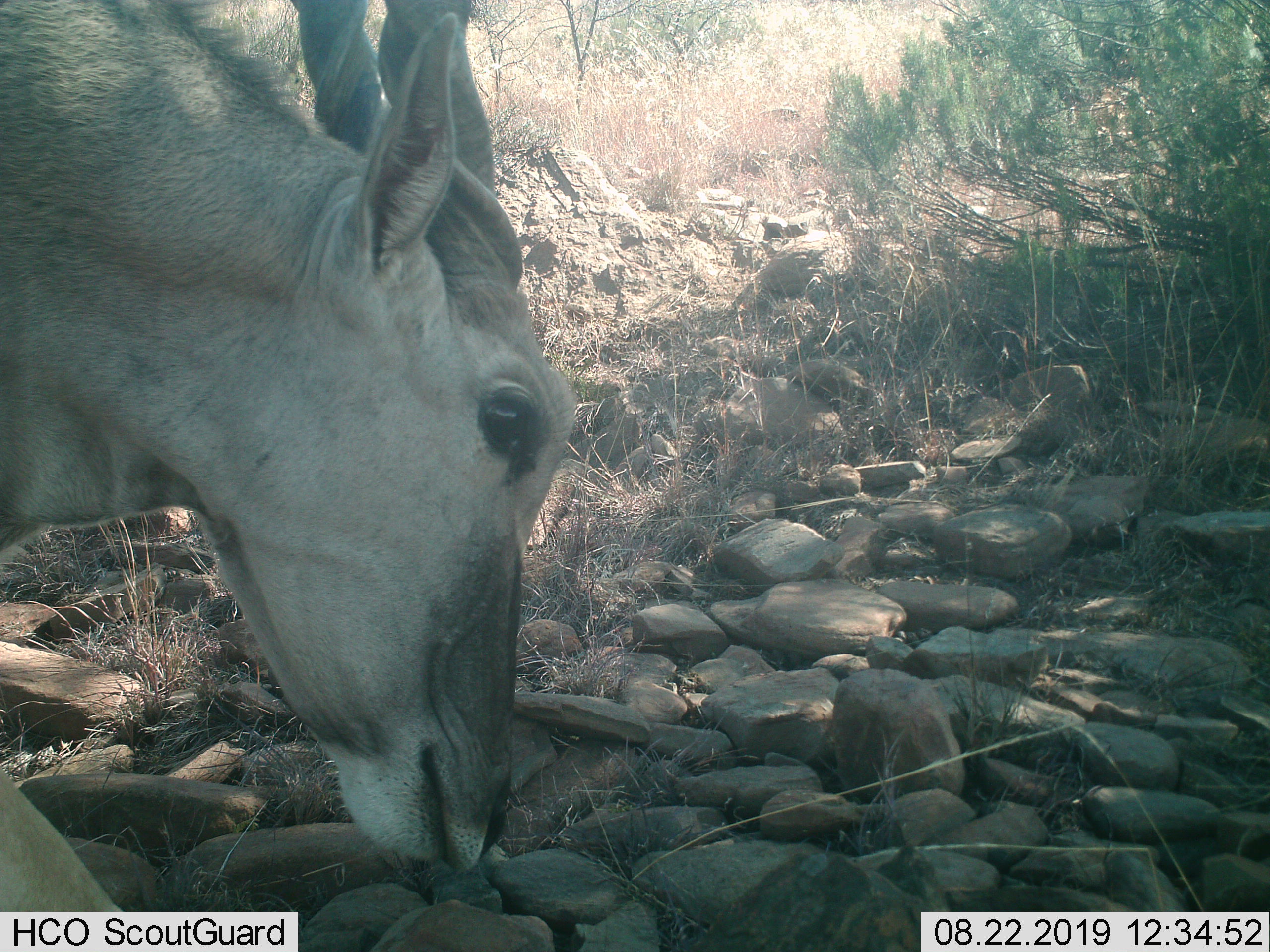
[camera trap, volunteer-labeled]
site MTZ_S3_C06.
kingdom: Animalia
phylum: Chordata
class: Mammalia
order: Artiodactyla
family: Bovidae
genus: Tragelaphus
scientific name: Tragelaphus oryx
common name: eland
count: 1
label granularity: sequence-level